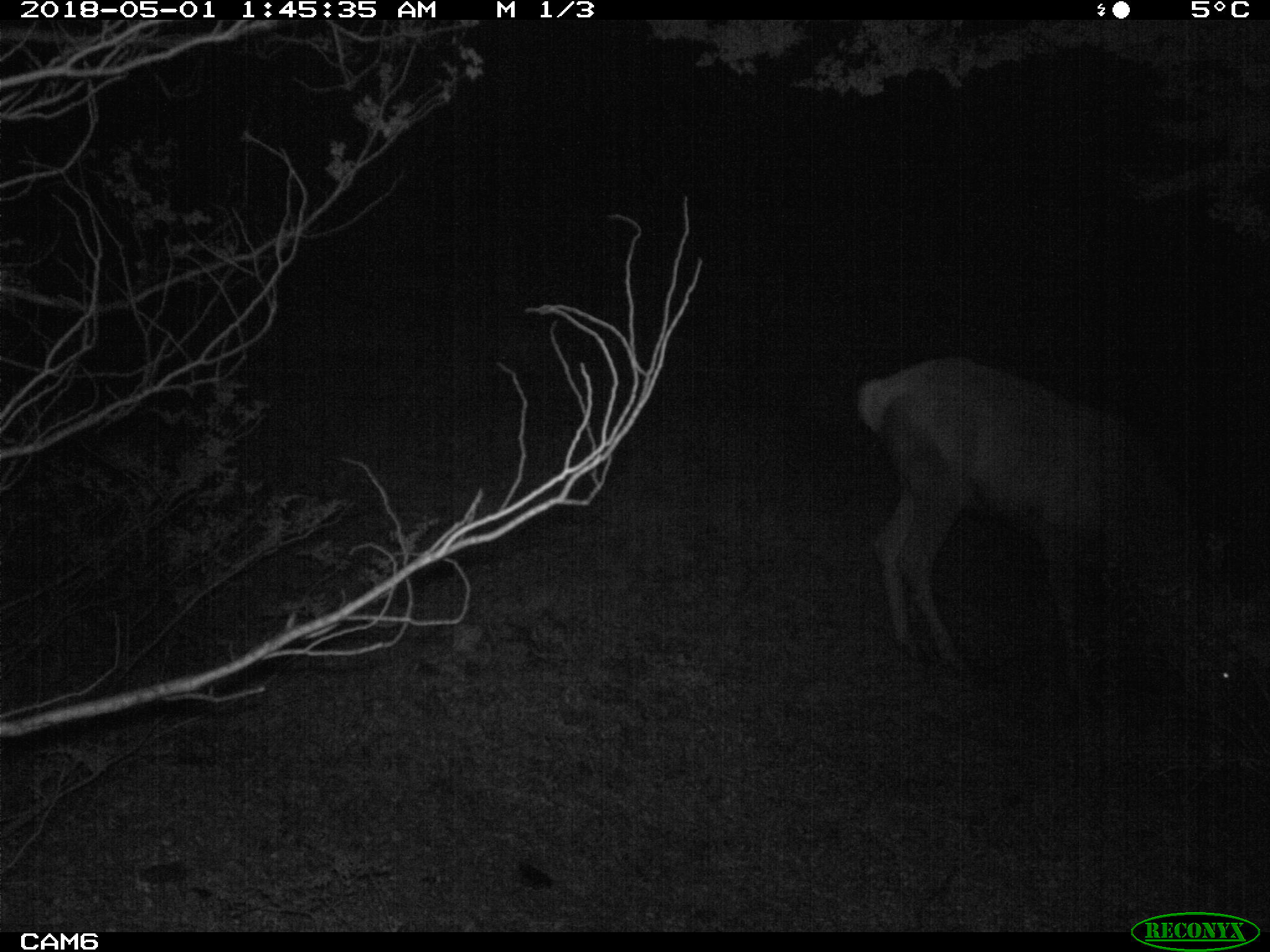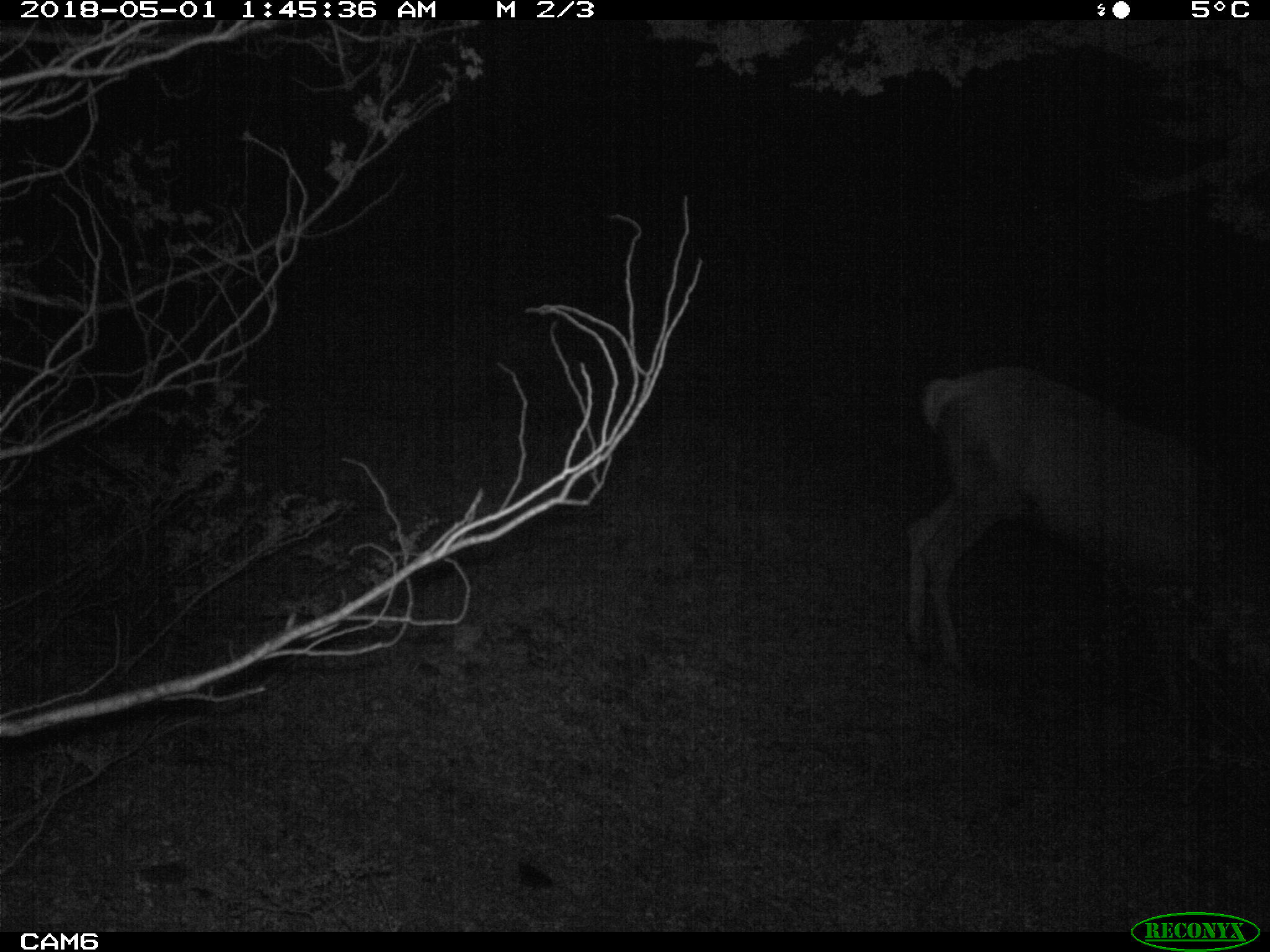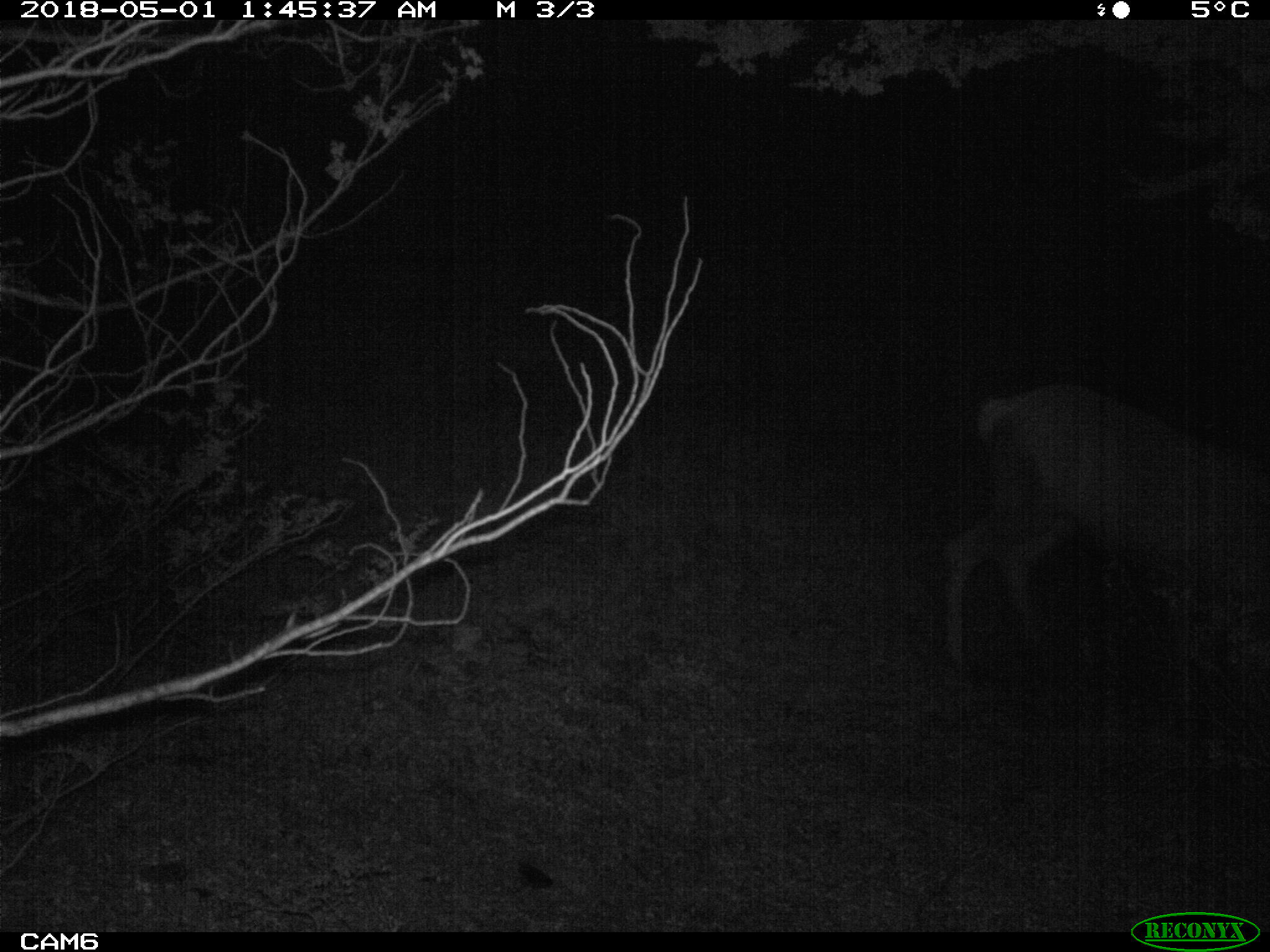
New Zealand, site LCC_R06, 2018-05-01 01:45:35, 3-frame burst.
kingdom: Animalia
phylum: Chordata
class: Mammalia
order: Artiodactyla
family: Cervidae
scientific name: Cervidae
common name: deer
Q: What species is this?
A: Deer (Cervidae).